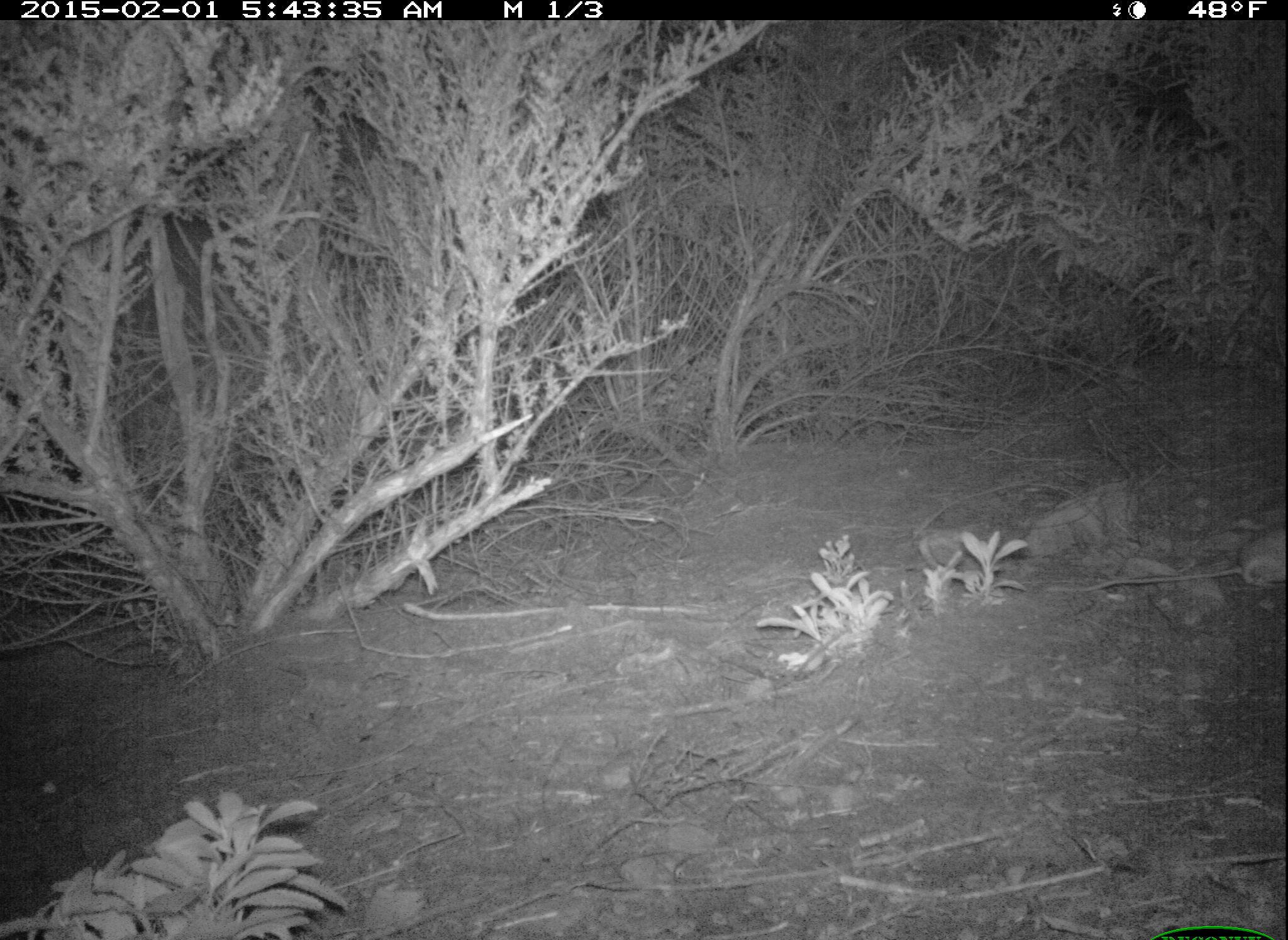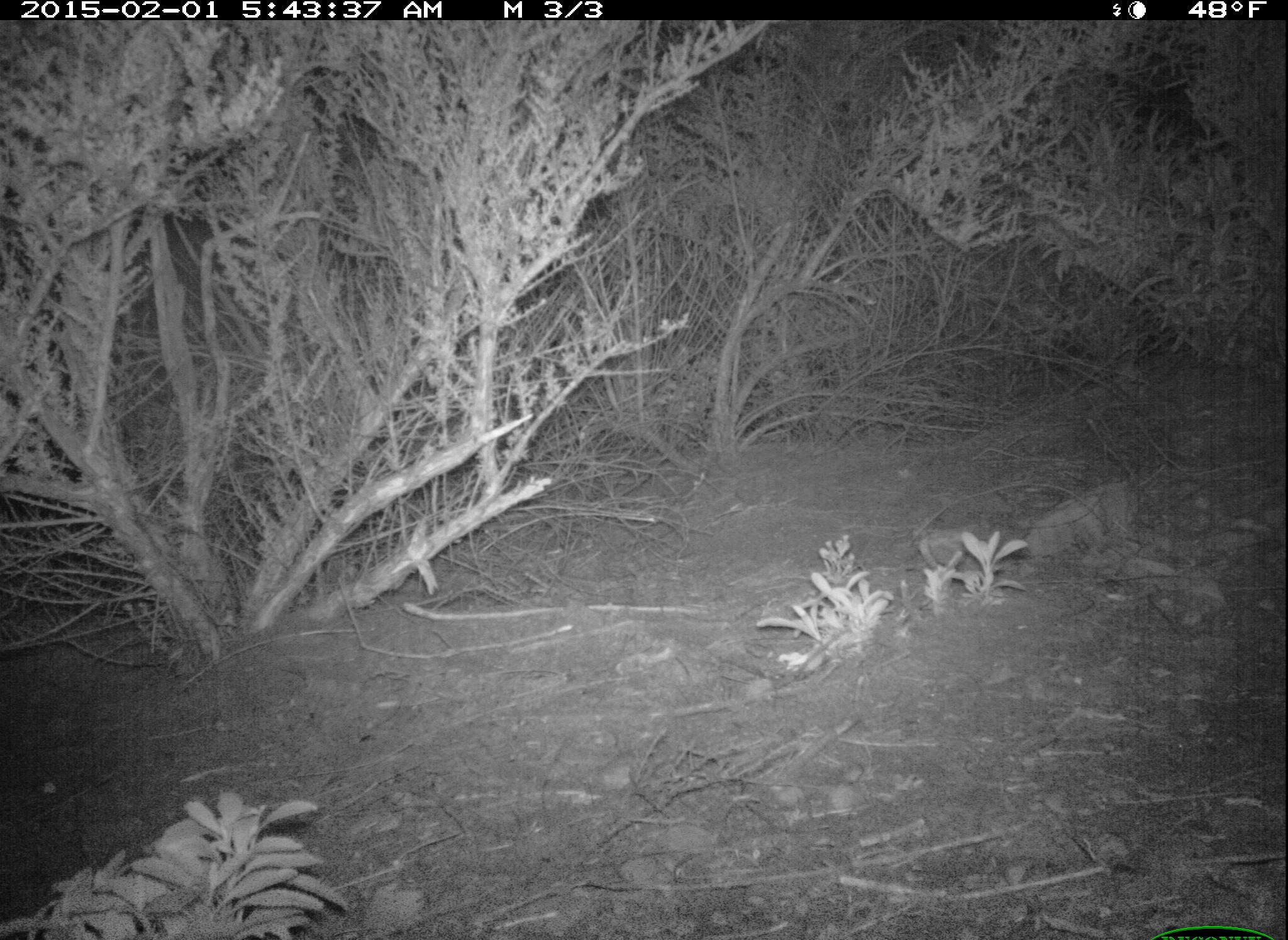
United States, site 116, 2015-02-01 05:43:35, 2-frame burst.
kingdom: Animalia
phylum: Chordata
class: Mammalia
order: Rodentia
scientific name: Rodentia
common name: rodent